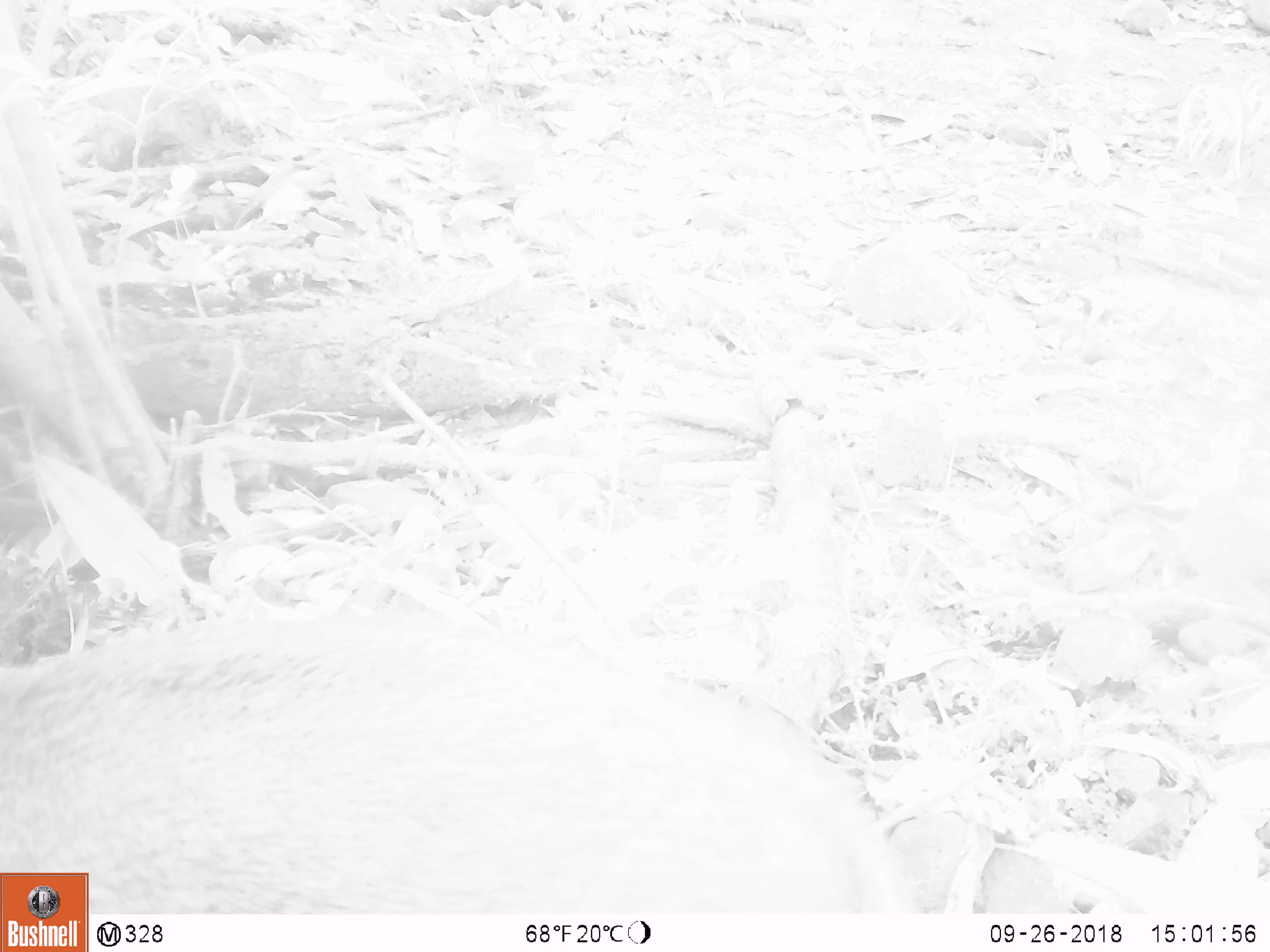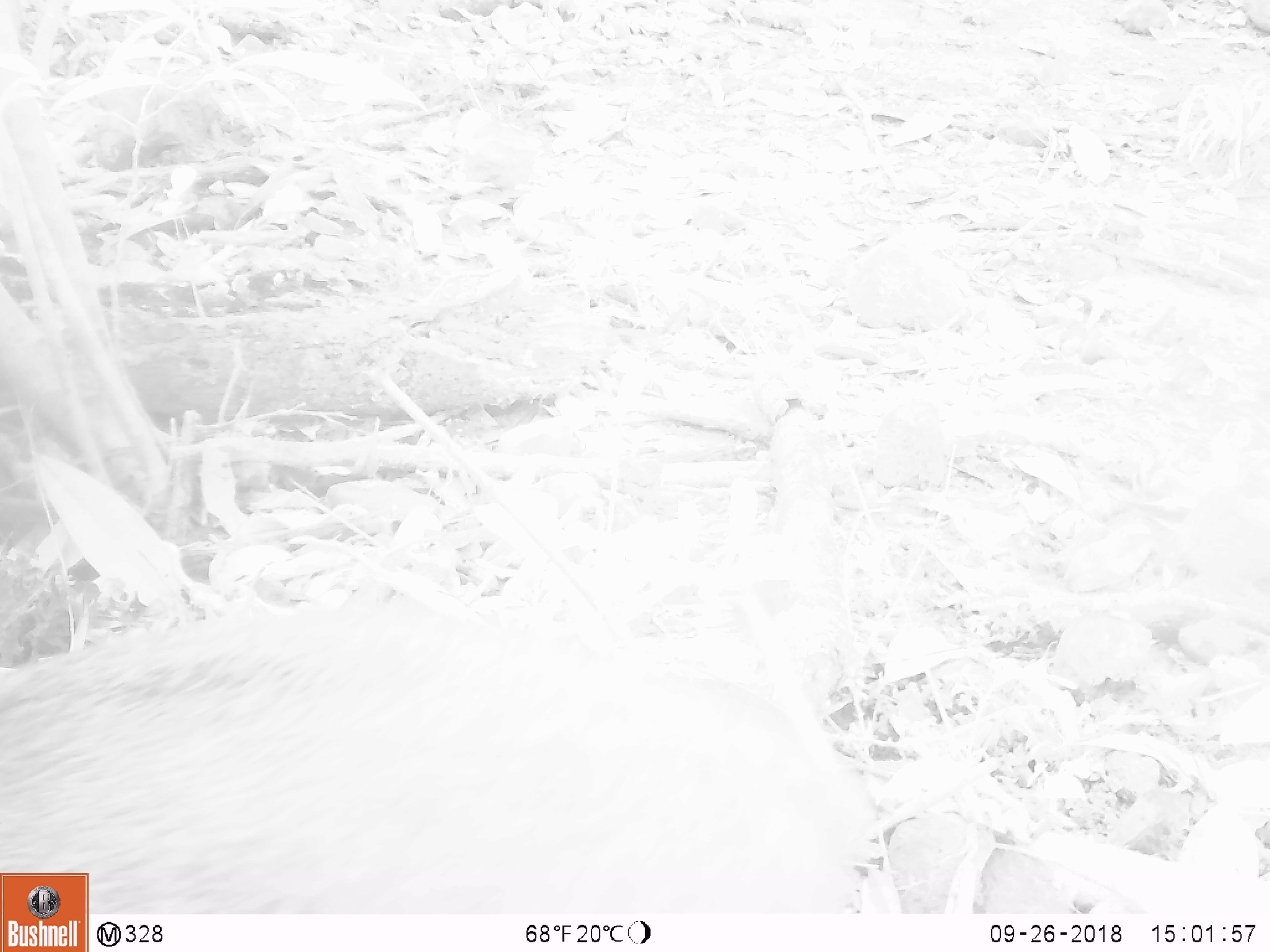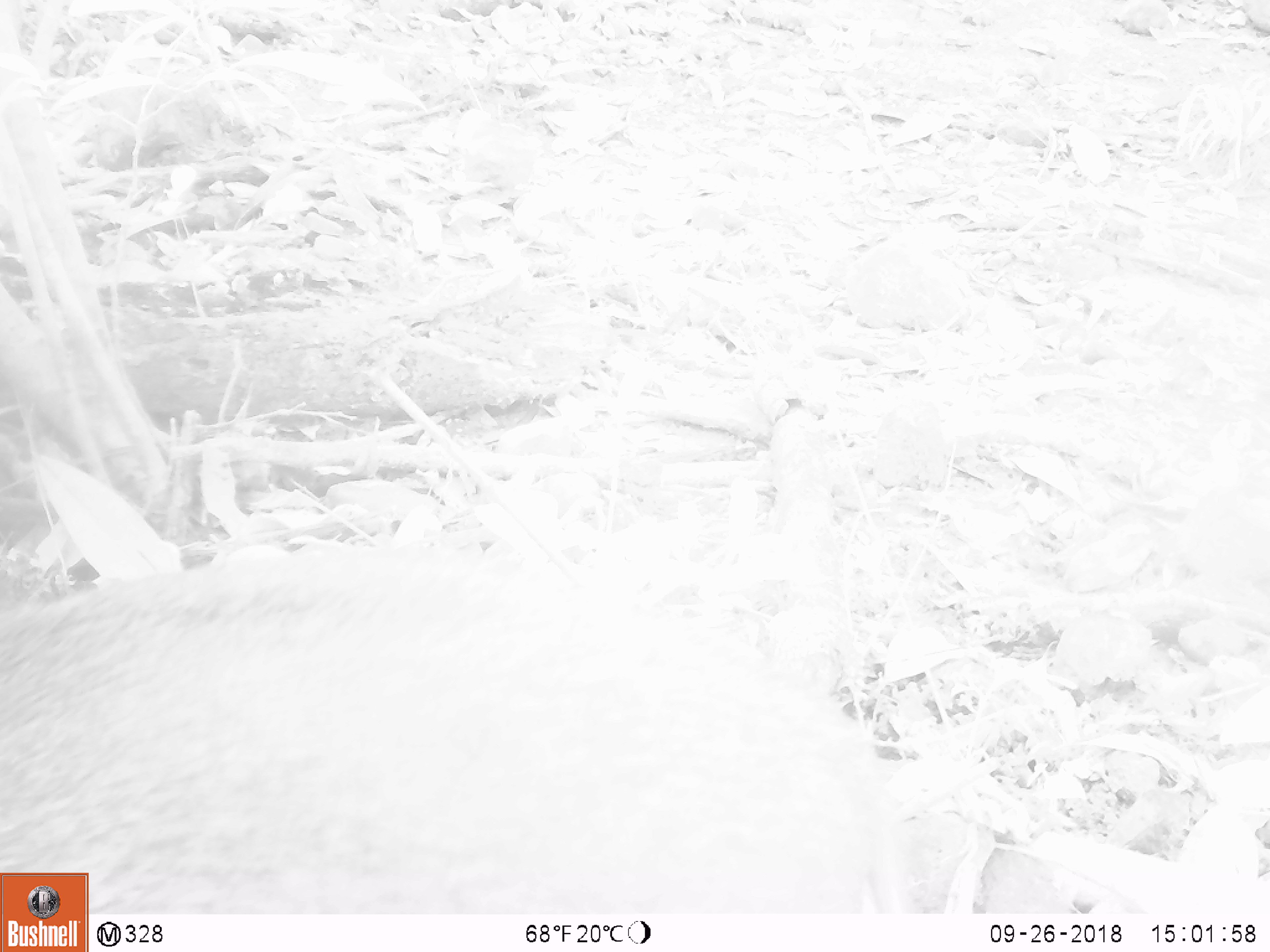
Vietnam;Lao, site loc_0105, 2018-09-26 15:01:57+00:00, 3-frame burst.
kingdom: Animalia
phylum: Chordata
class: Mammalia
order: Artiodactyla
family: Suidae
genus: Sus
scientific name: Sus scrofa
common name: eurasian wild pig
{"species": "eurasian wild pig (Sus scrofa)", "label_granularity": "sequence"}